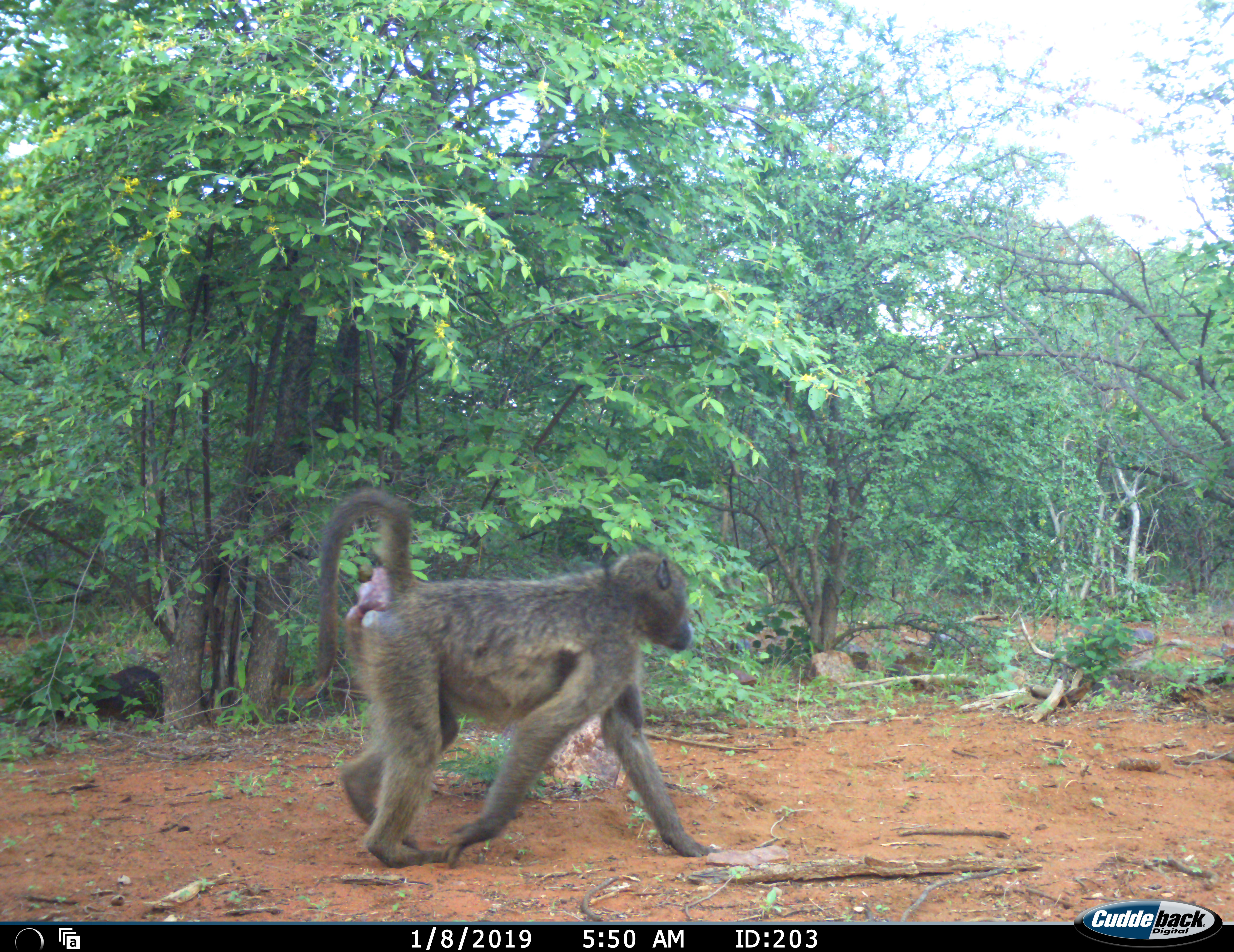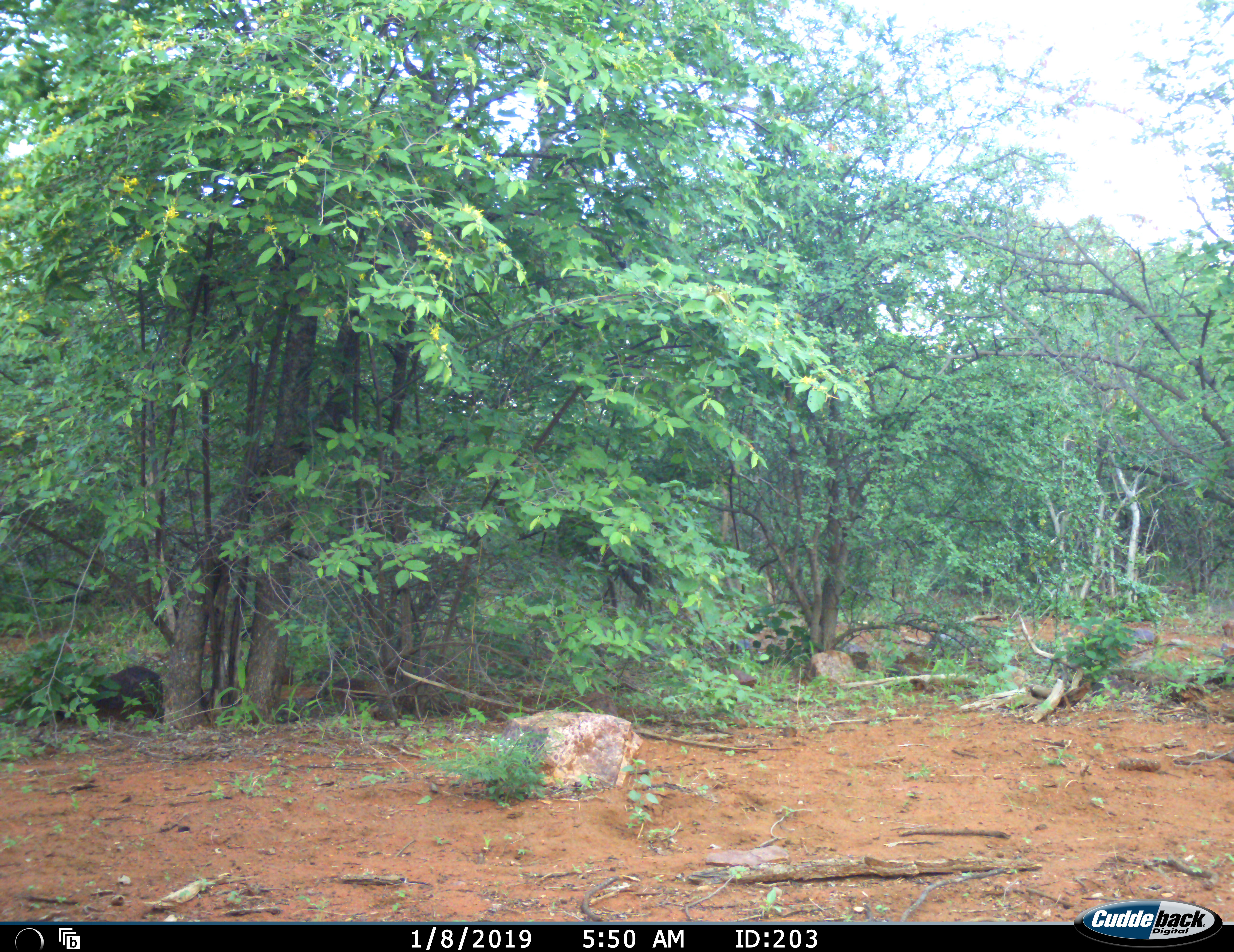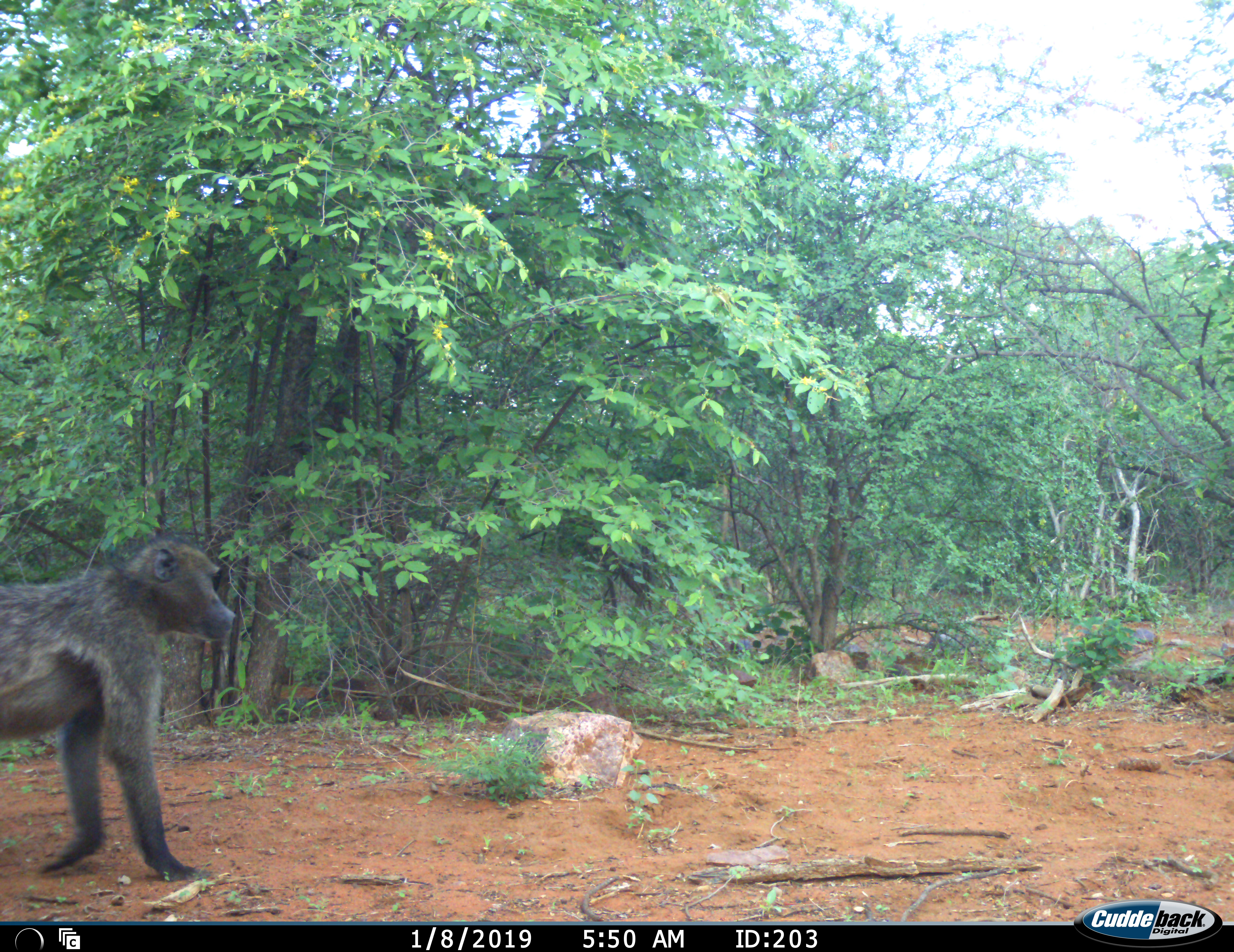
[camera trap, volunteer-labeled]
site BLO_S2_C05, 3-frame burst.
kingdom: Animalia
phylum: Chordata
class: Mammalia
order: Primates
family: Cercopithecidae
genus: Papio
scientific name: Papio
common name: baboon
Baboon (Papio), count 1. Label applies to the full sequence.